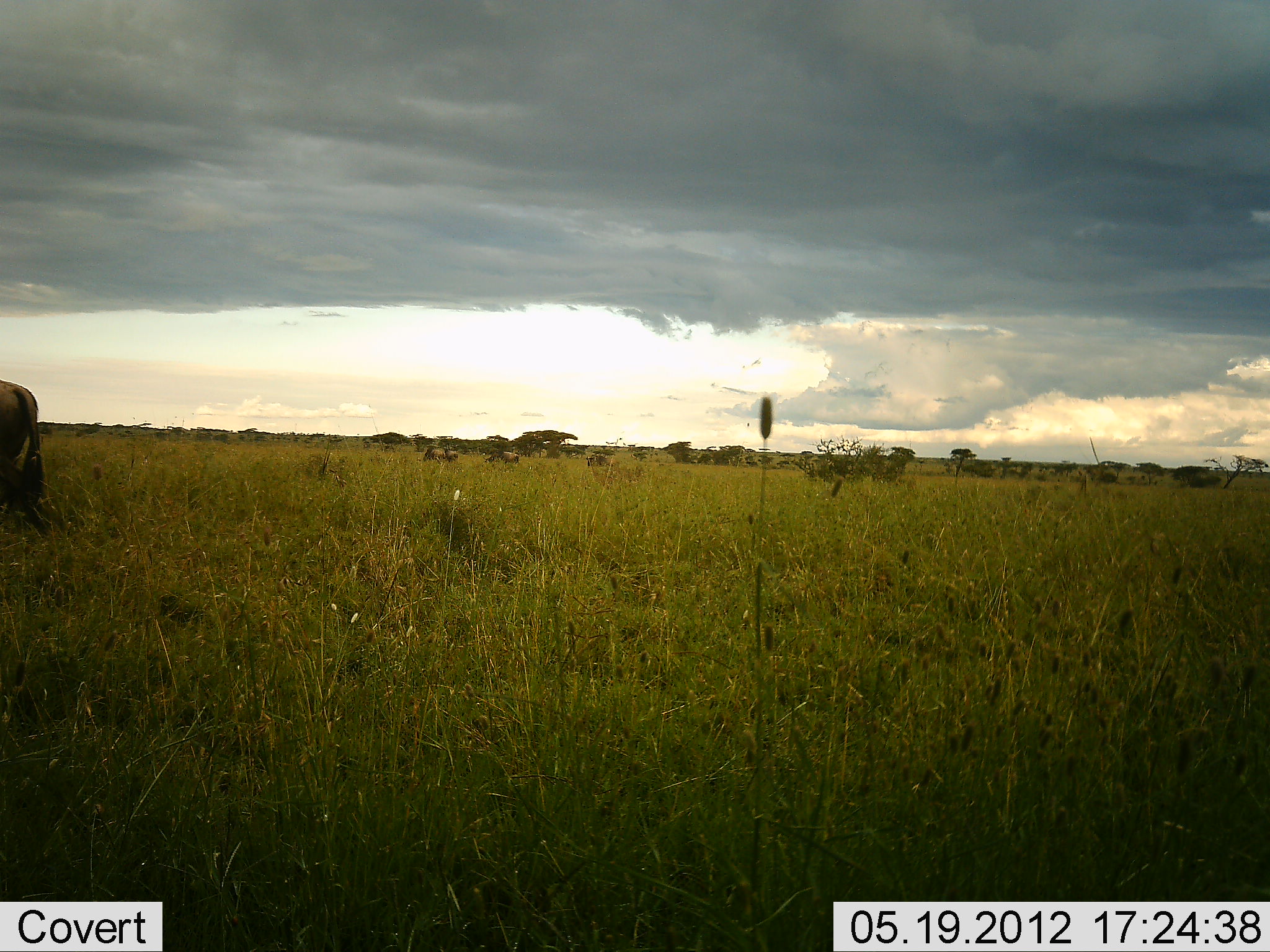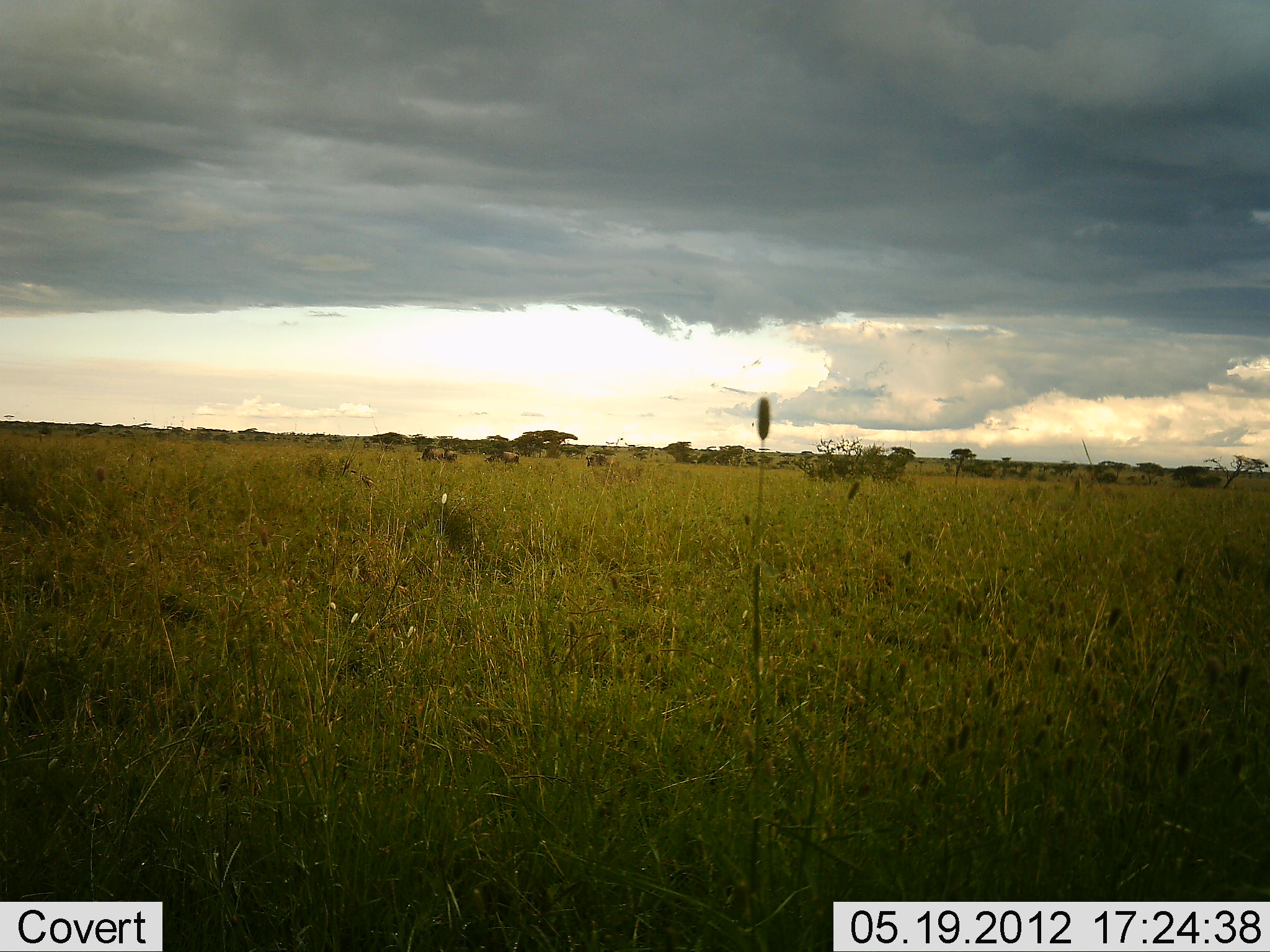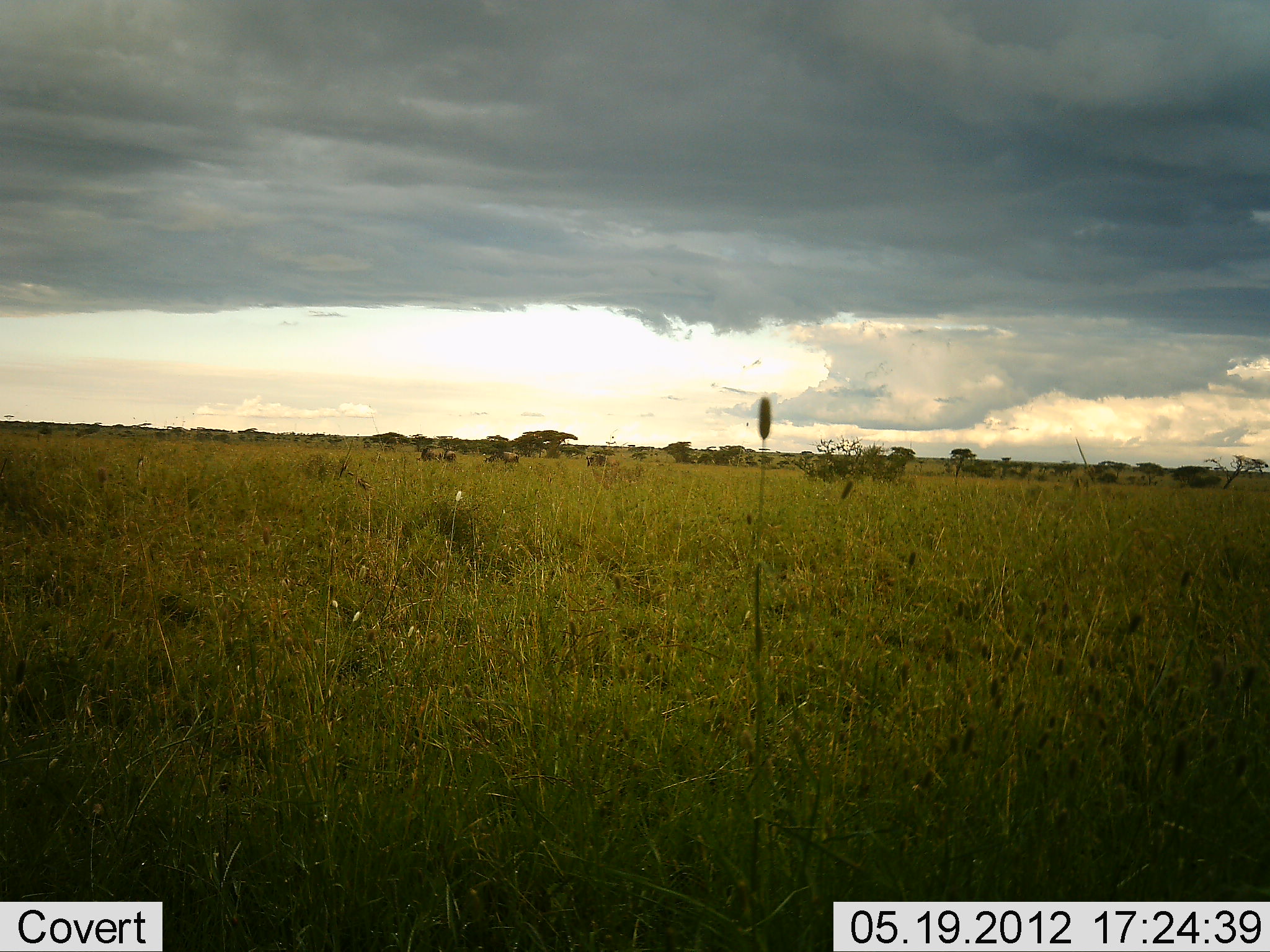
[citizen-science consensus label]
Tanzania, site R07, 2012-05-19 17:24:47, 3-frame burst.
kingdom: Animalia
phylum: Chordata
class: Mammalia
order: Artiodactyla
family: Bovidae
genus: Connochaetes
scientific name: Connochaetes taurinus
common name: blue wildebeest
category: wildebeest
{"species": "wildebeest (blue wildebeest) (Connochaetes taurinus)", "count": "4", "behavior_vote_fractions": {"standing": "40%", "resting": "0%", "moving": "100%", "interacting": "0%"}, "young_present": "0%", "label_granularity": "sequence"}